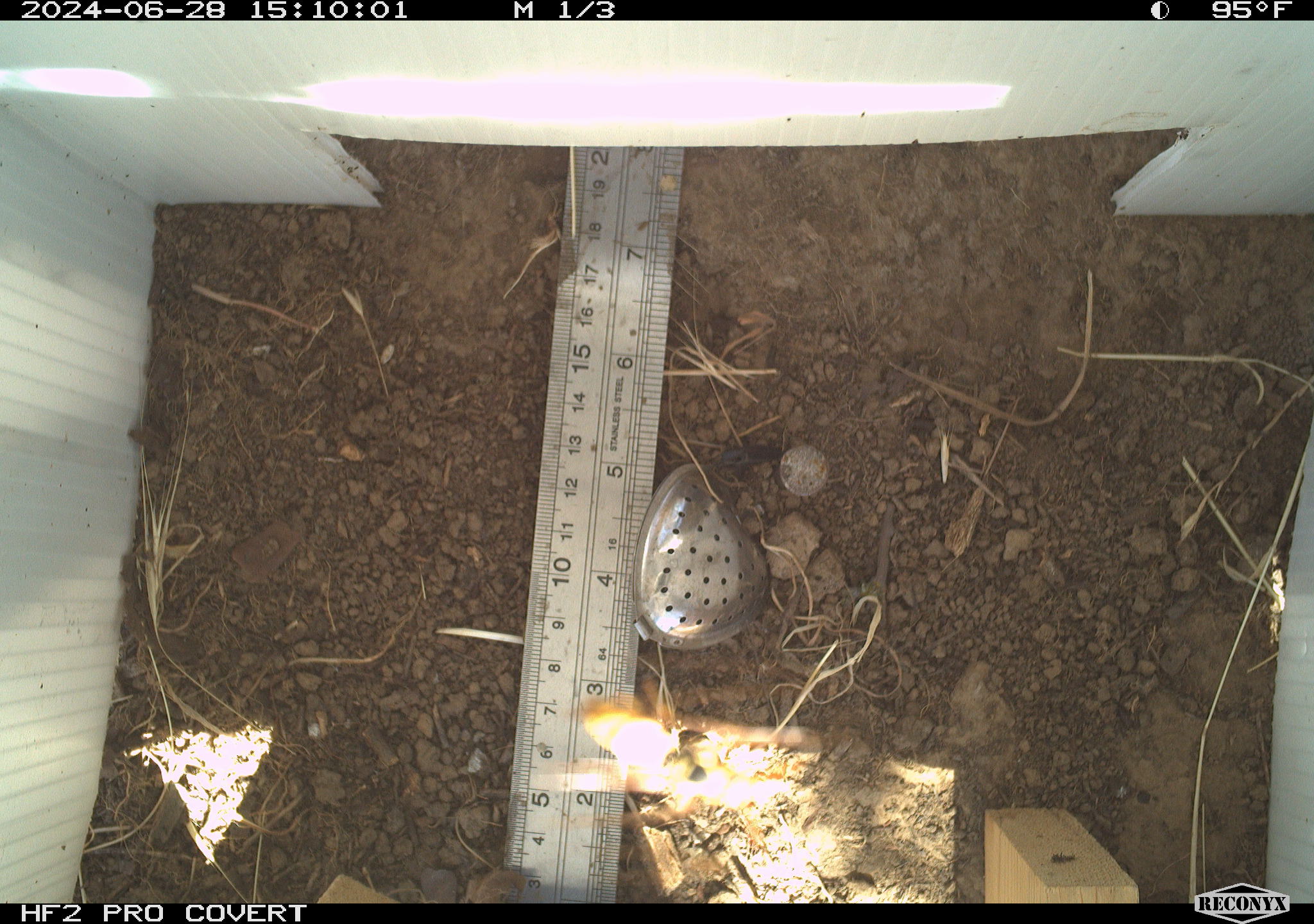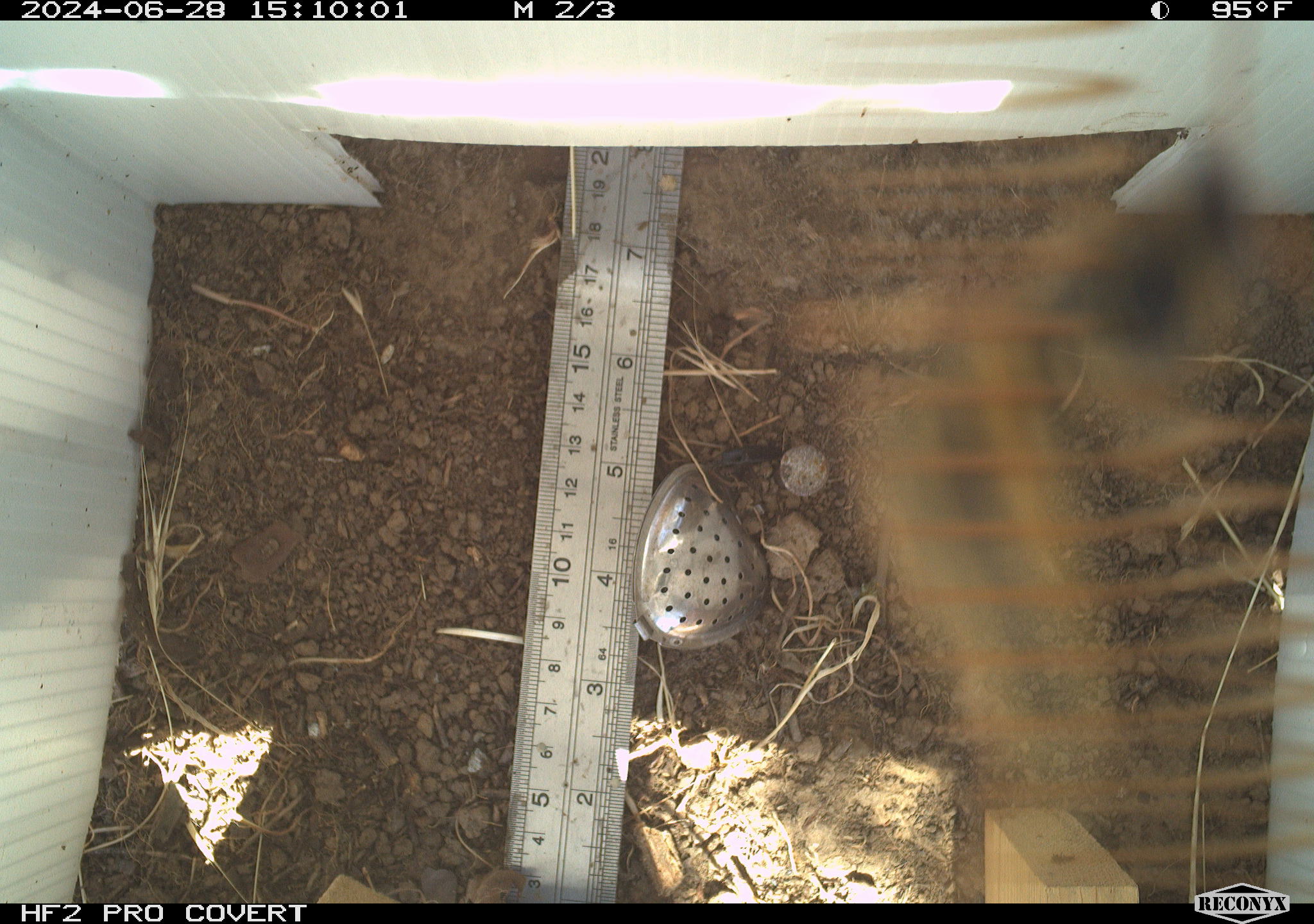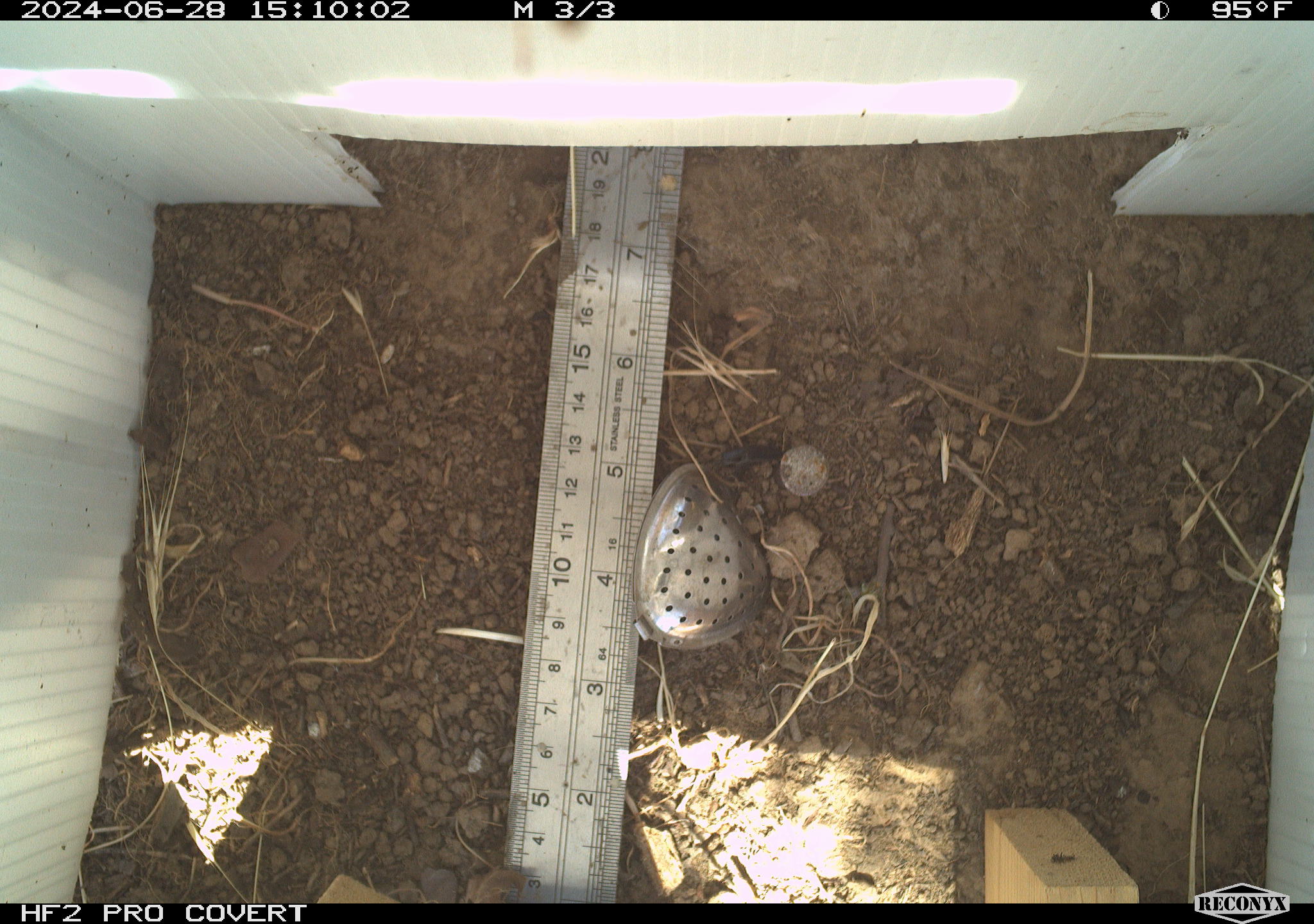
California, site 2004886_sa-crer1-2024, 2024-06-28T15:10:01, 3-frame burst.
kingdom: Animalia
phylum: Arthropoda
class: Insecta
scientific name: Insecta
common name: insect